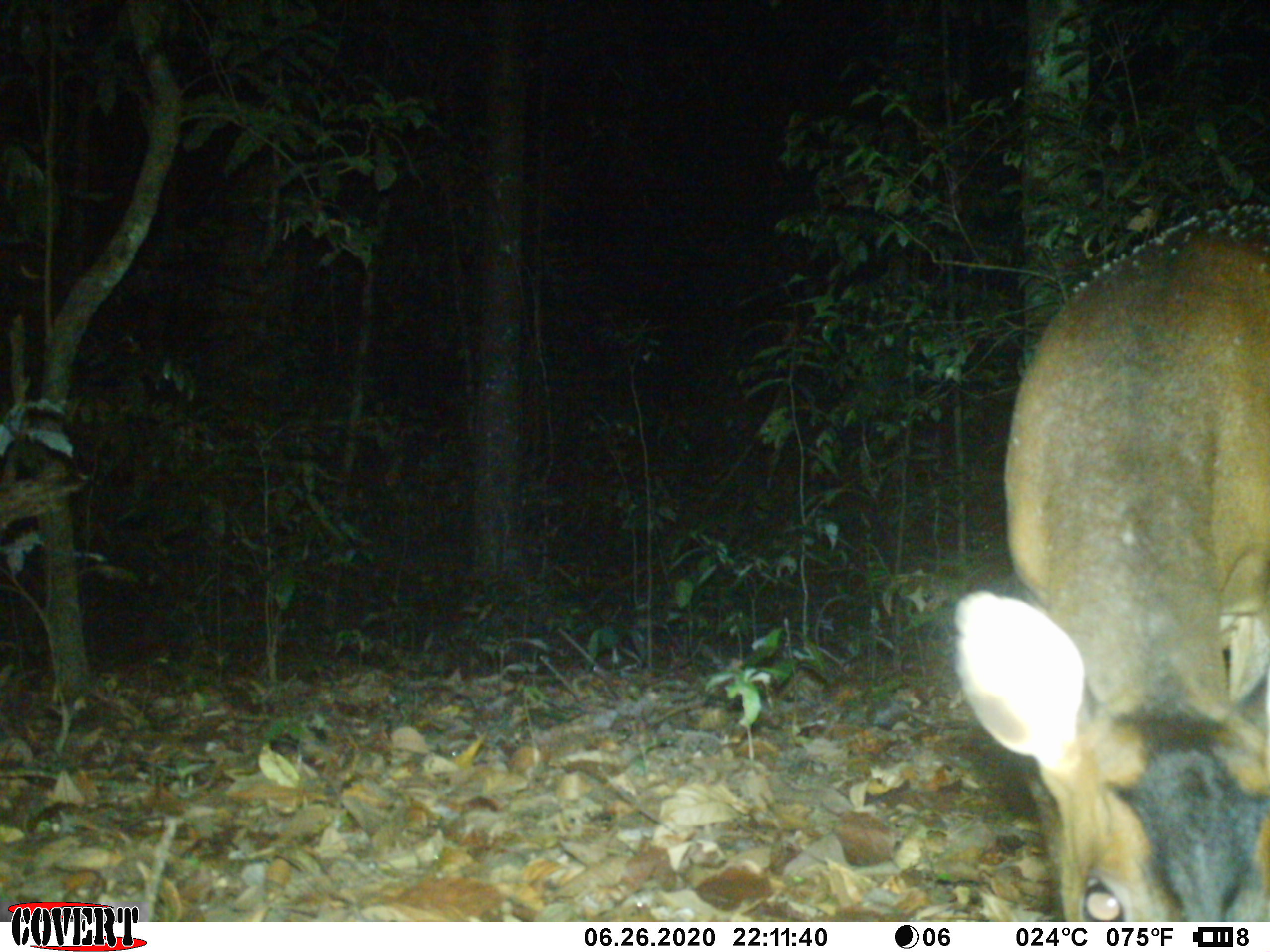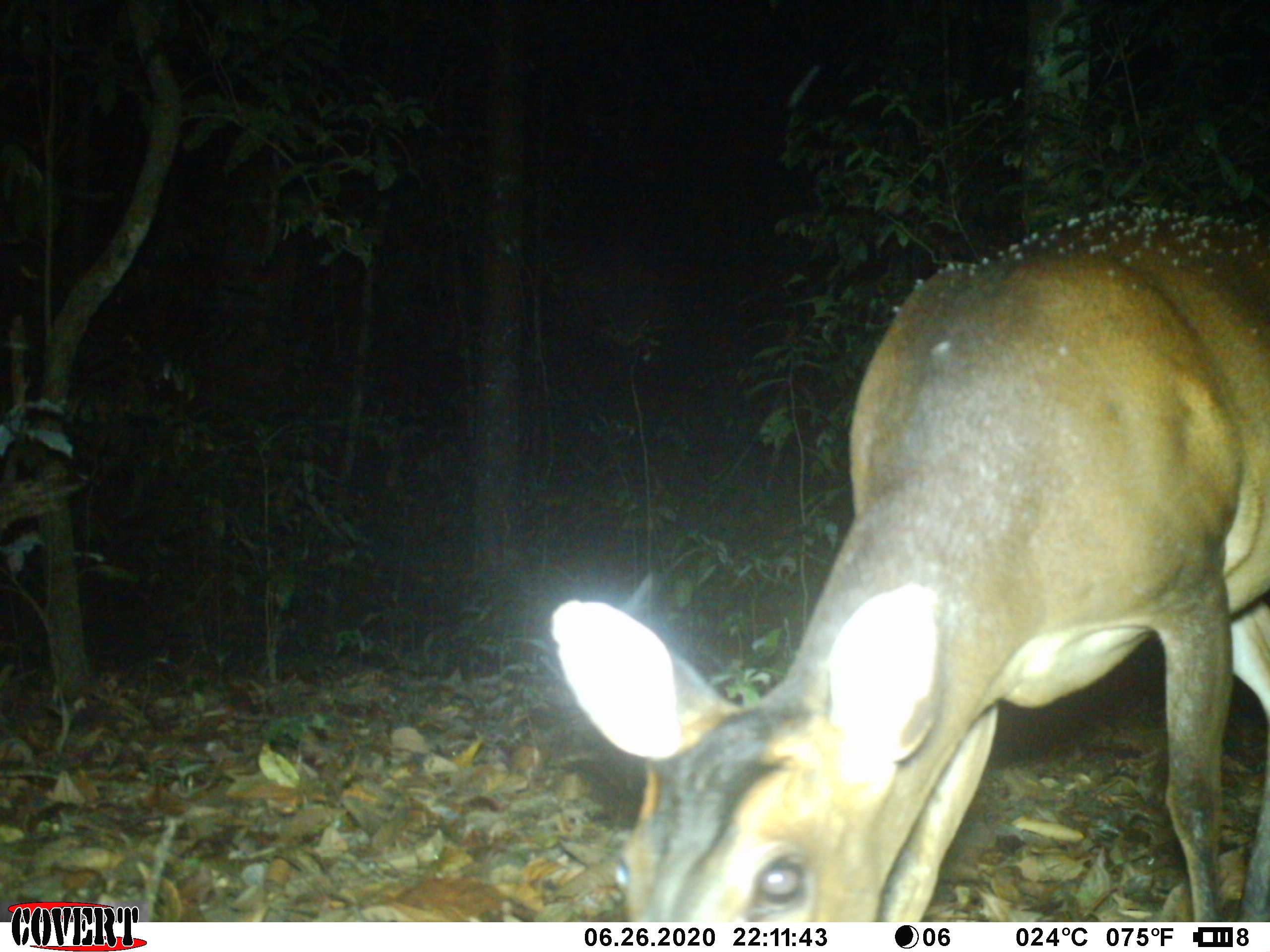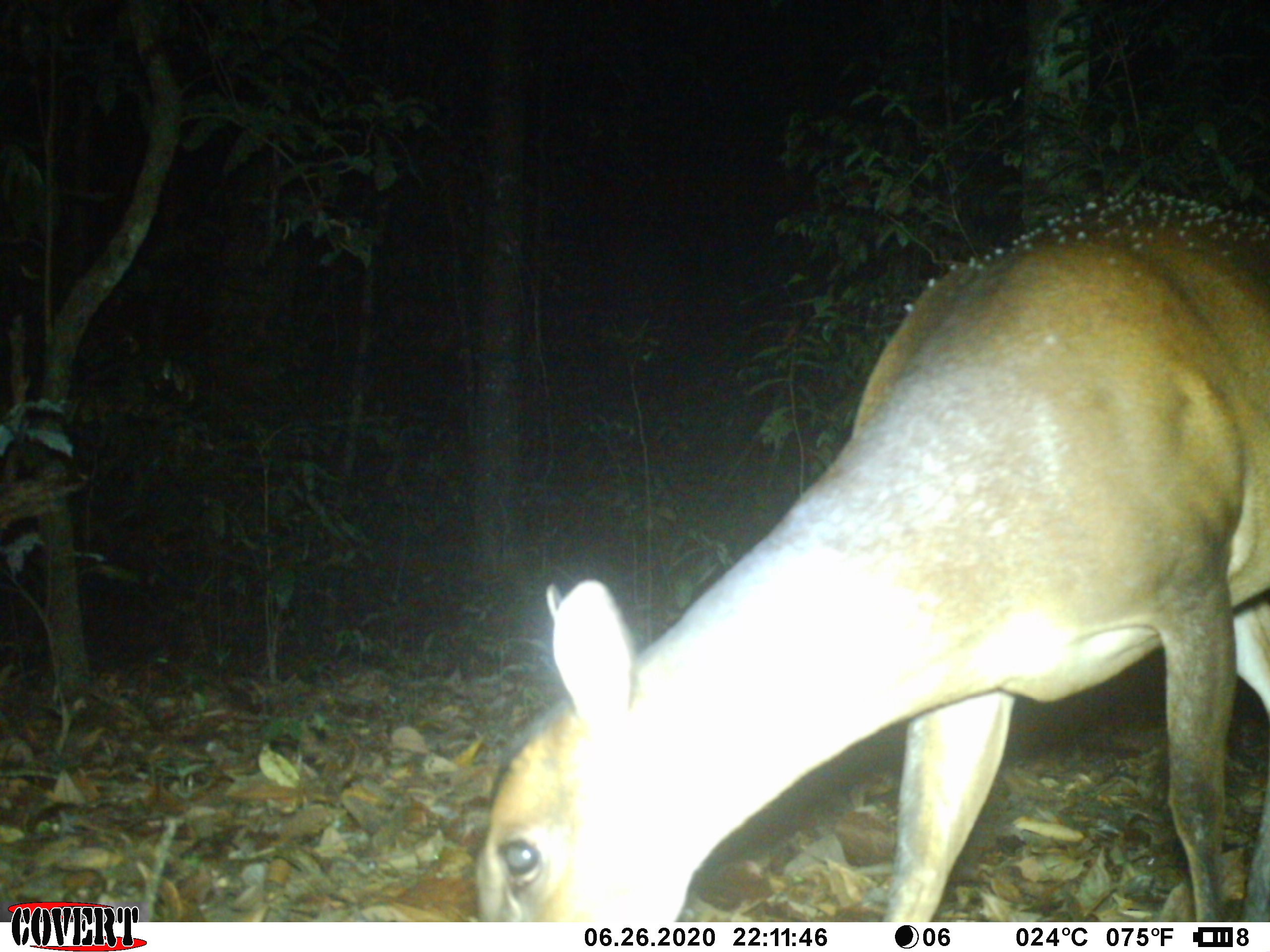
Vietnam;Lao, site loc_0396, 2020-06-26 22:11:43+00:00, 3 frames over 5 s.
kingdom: Animalia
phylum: Chordata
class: Mammalia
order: Artiodactyla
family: Cervidae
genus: Muntiacus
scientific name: Muntiacus vuquangensis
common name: large-antlered muntjac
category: large antlered muntjac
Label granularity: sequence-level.